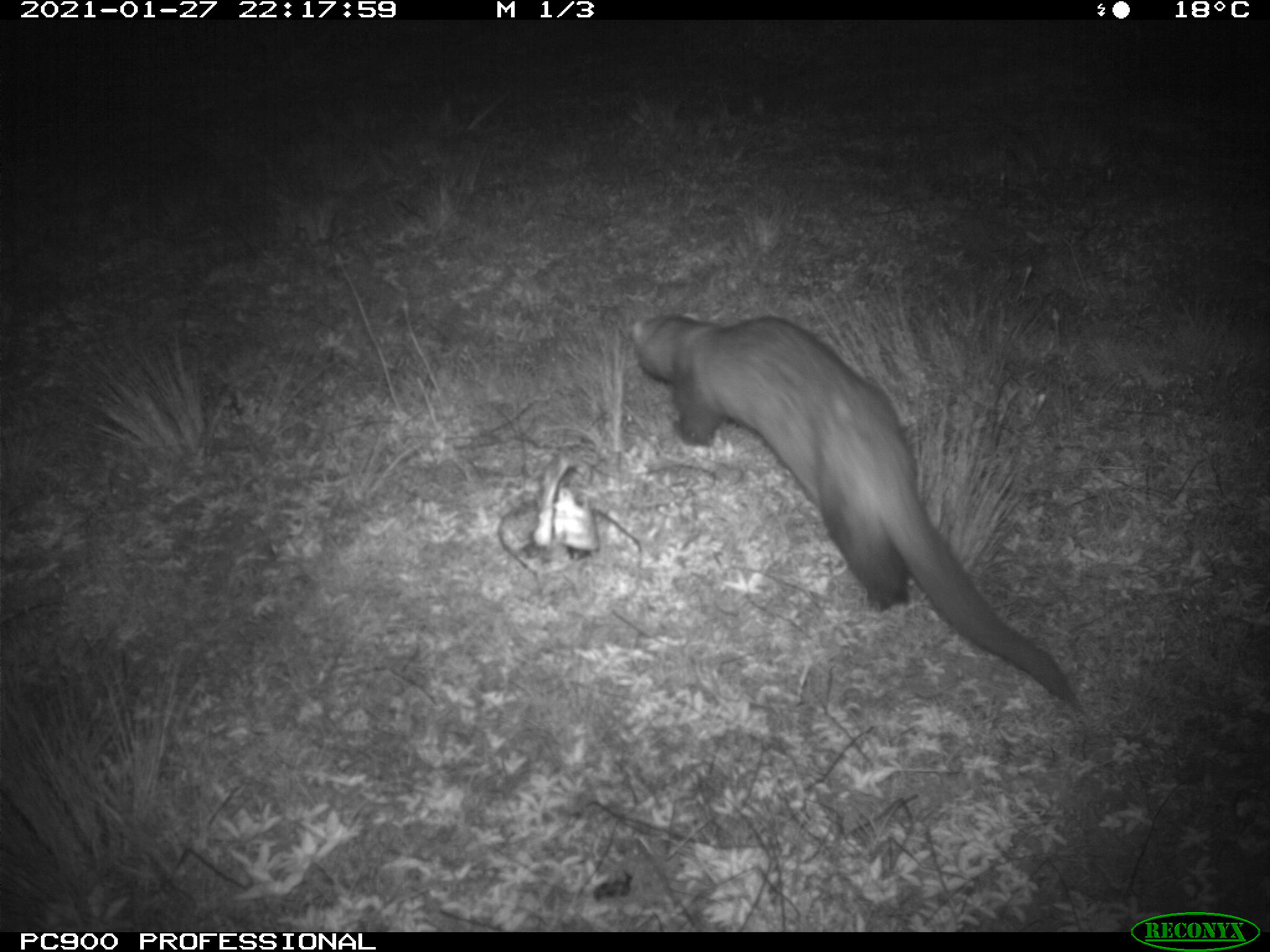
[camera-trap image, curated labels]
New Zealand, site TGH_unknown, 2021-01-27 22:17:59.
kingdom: Animalia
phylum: Chordata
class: Mammalia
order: Carnivora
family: Mustelidae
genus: Mustela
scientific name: Mustela furo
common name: ferret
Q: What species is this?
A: Ferret (Mustela furo).